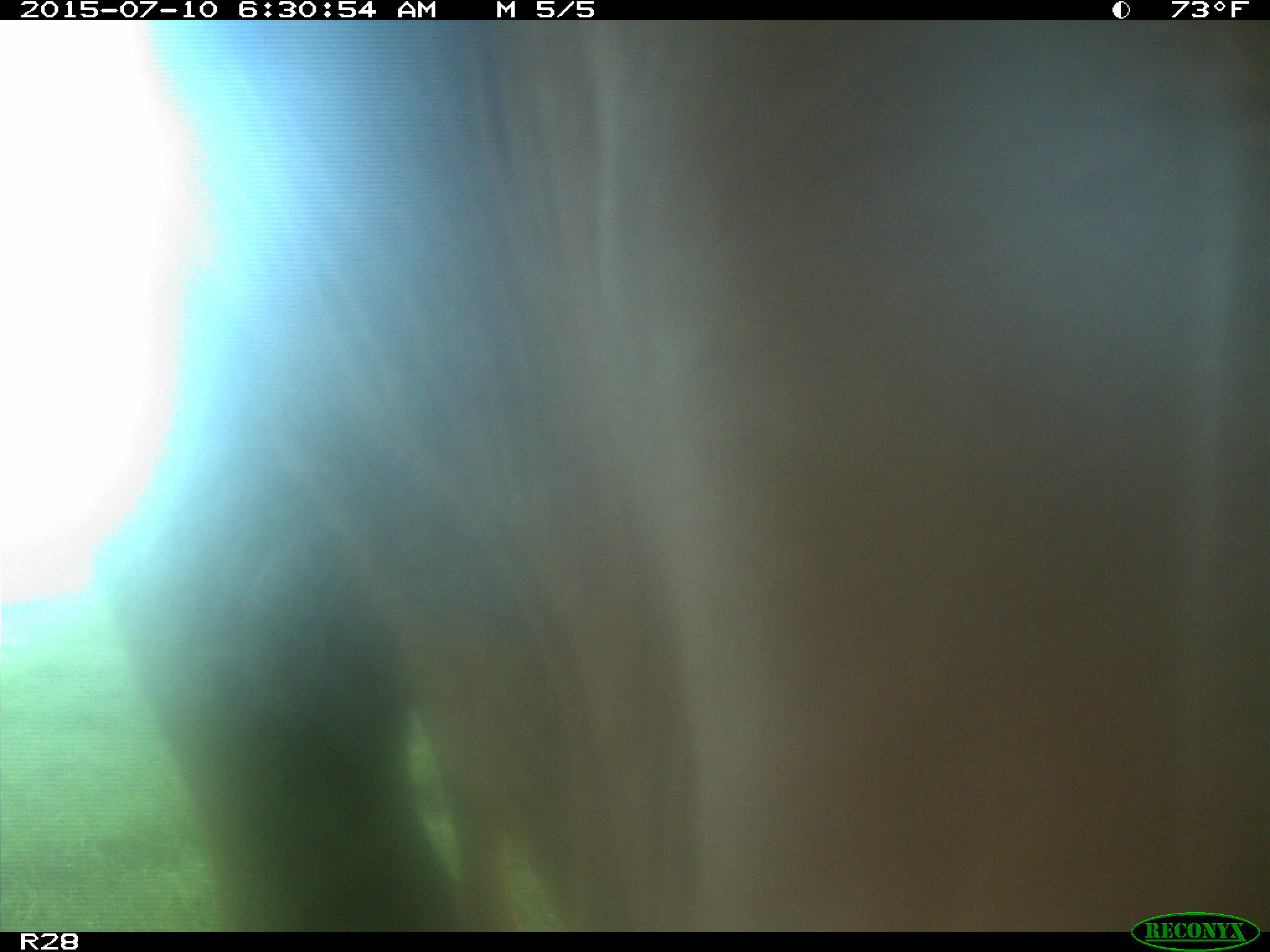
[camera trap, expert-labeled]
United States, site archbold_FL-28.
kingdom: Animalia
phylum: Chordata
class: Mammalia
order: Artiodactyla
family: Bovidae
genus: Bos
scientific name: Bos taurus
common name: domestic cow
Bos taurus (domestic cow).